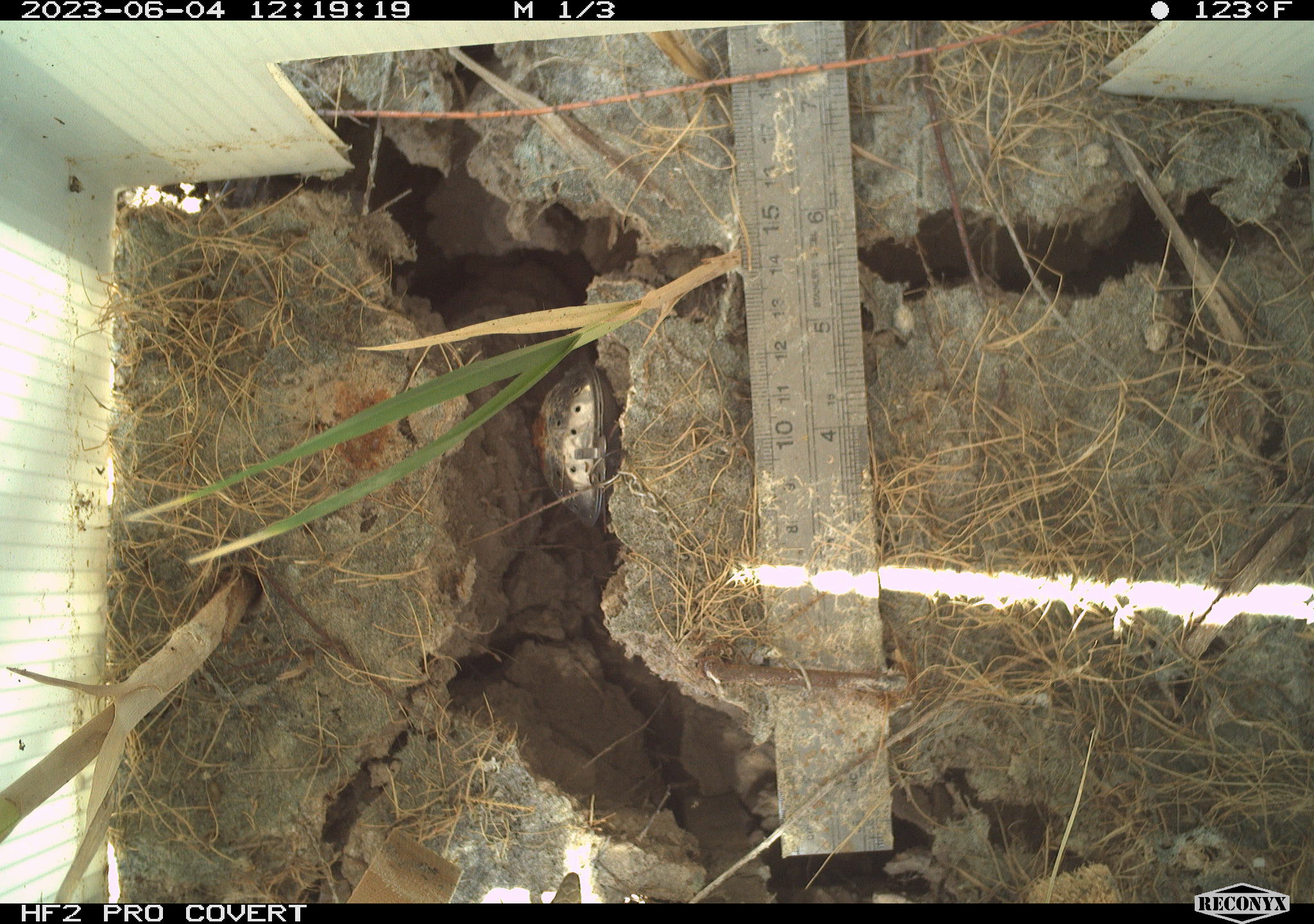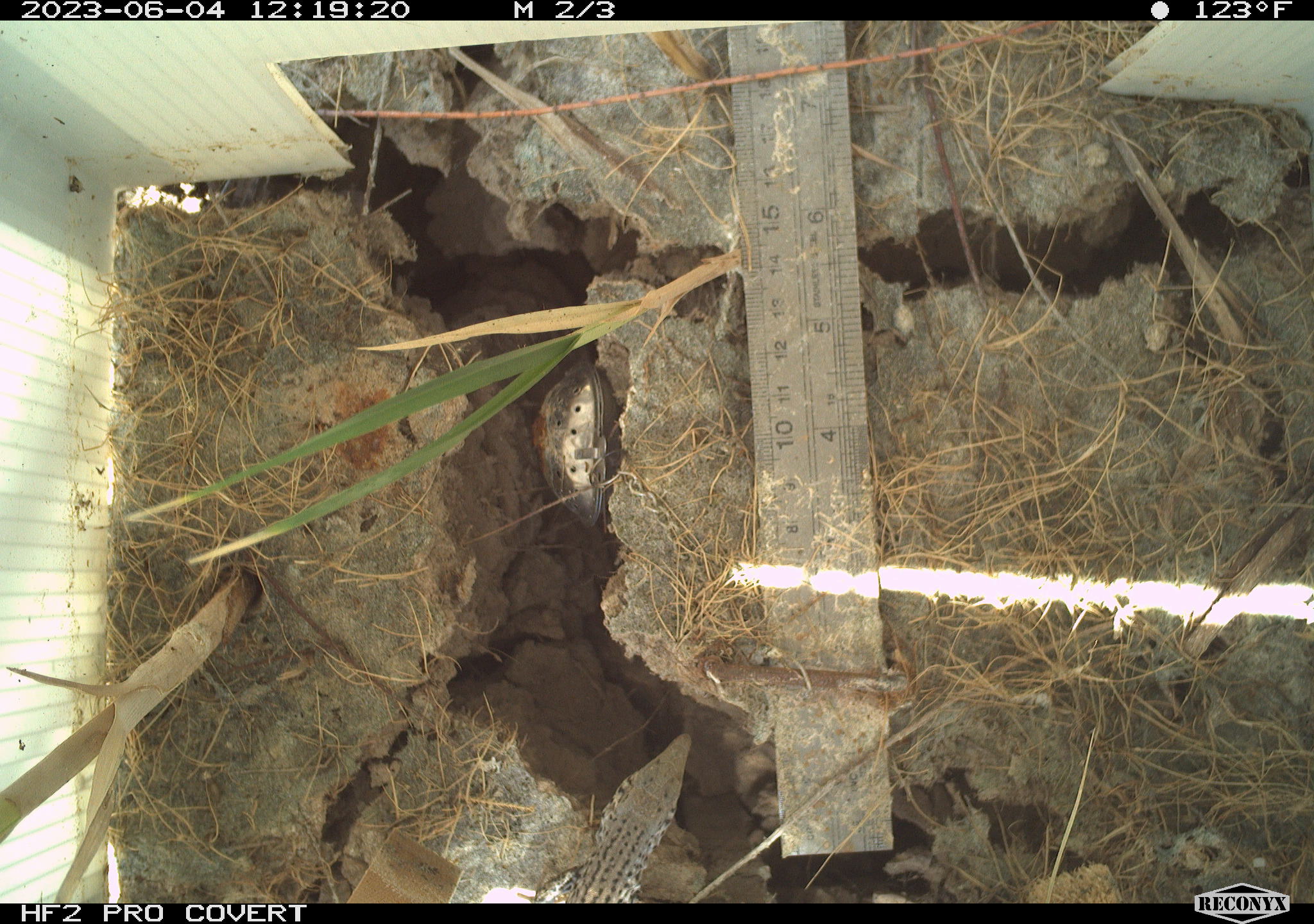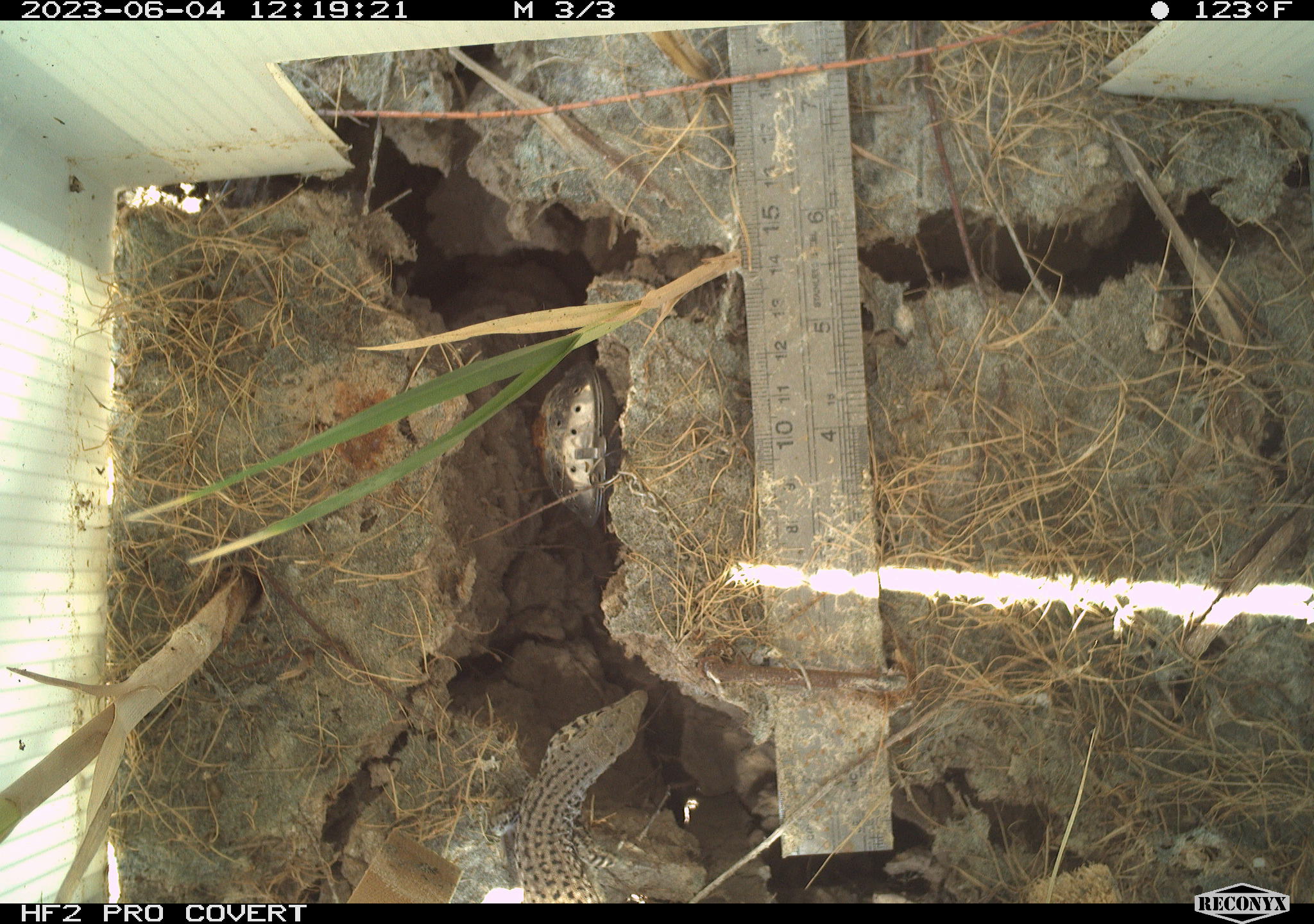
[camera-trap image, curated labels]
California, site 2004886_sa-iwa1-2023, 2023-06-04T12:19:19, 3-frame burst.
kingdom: Animalia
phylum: Chordata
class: Reptilia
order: Squamata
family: Teiidae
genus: Aspidoscelis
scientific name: Aspidoscelis tigris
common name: western whiptail